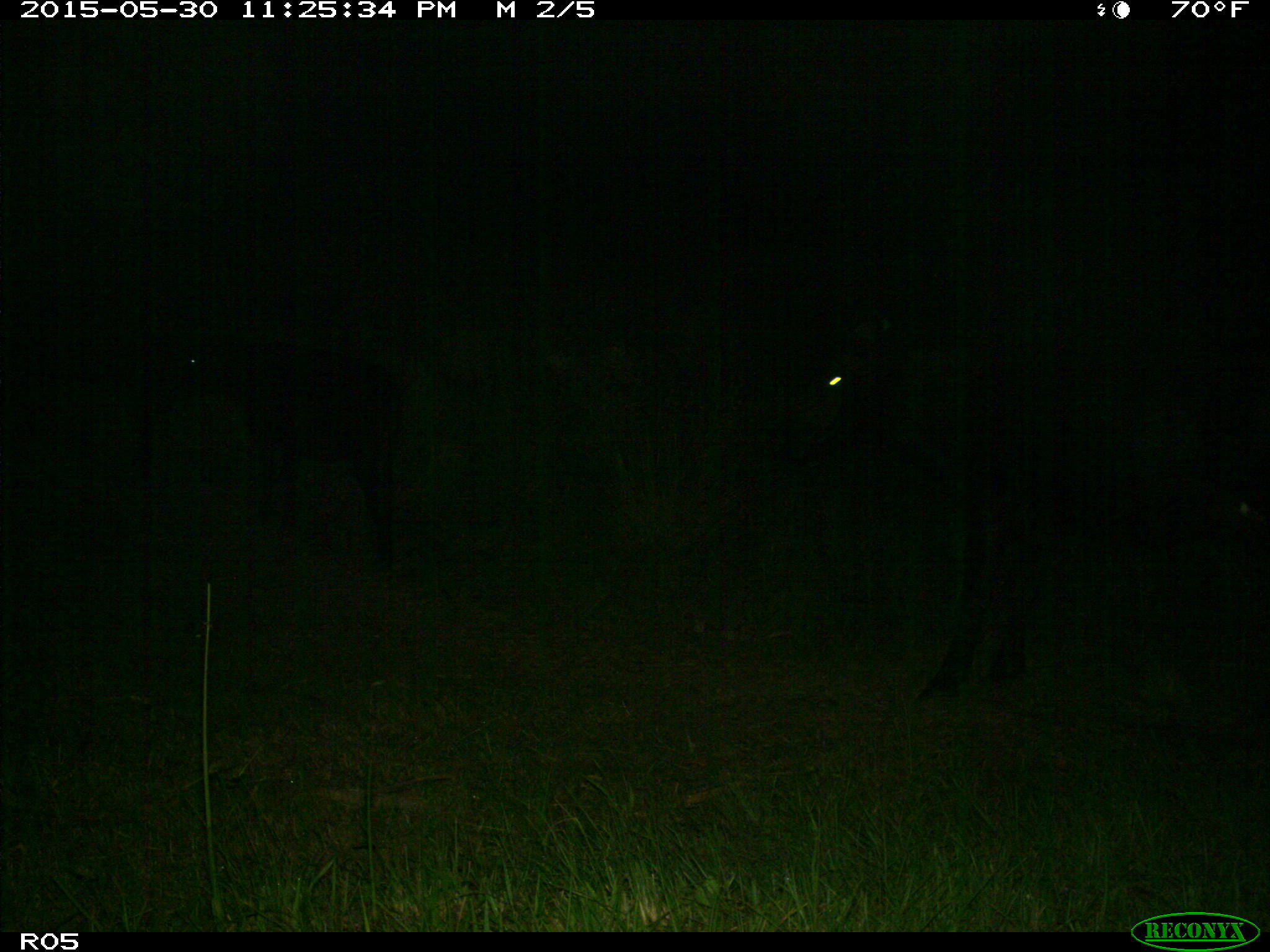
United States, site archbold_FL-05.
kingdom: Animalia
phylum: Chordata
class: Mammalia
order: Artiodactyla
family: Bovidae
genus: Bos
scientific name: Bos taurus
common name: domestic cow